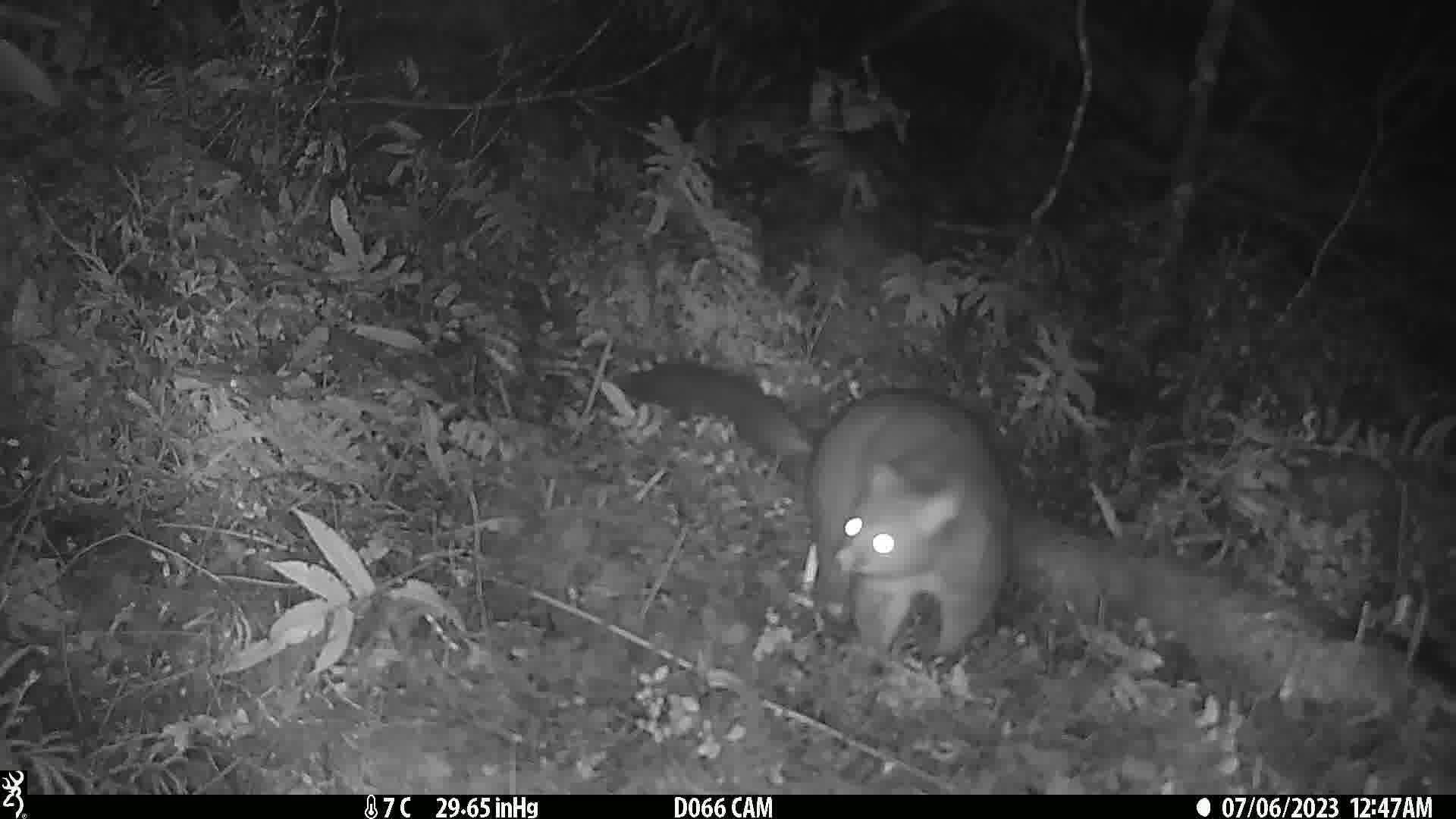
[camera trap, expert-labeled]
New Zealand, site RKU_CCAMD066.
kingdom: Animalia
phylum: Chordata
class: Mammalia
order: Diprotodontia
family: Phalangeridae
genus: Trichosurus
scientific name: Trichosurus vulpecula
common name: common brushtail possum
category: possum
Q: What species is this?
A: Possum (common brushtail possum) (Trichosurus vulpecula).